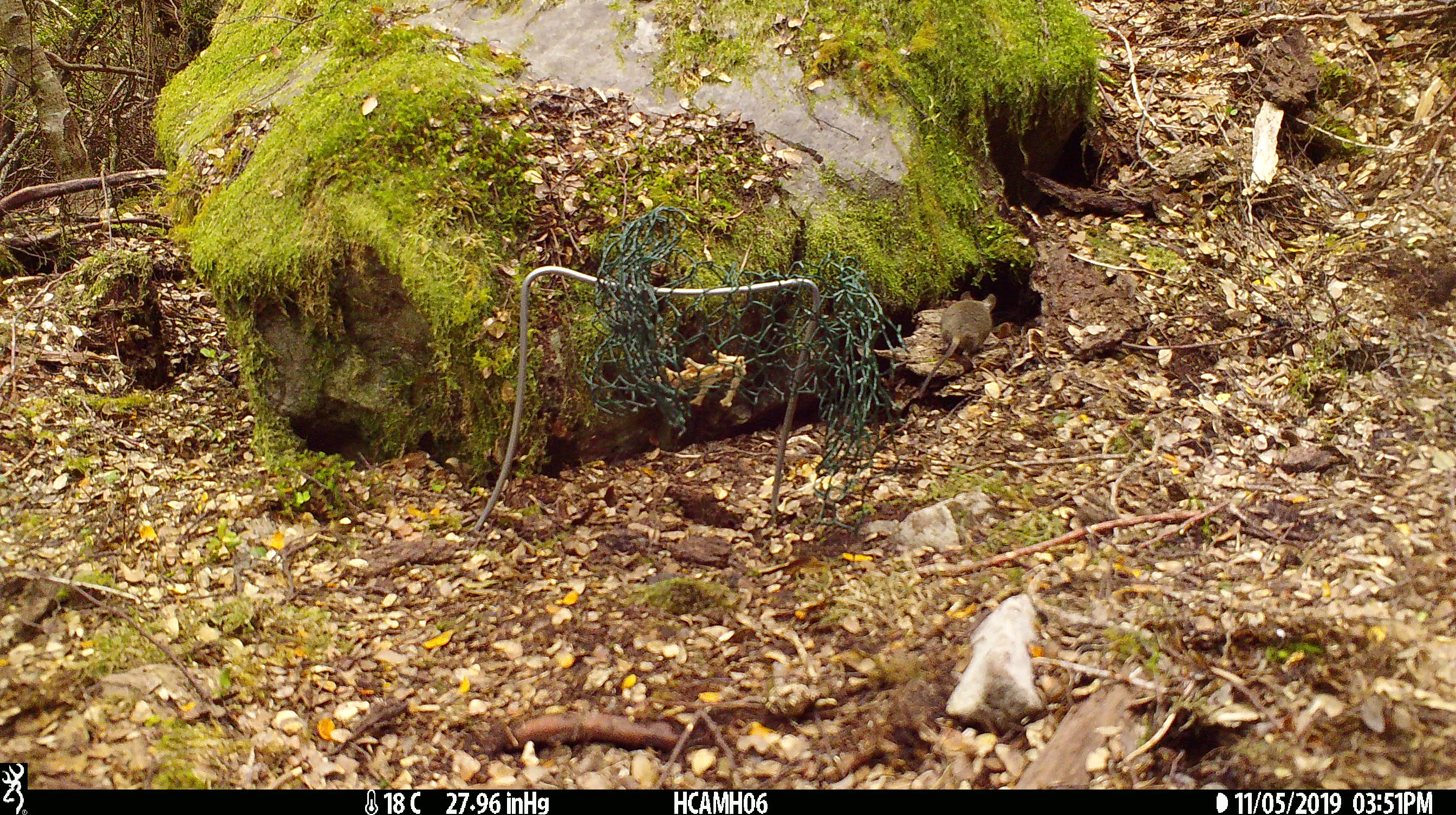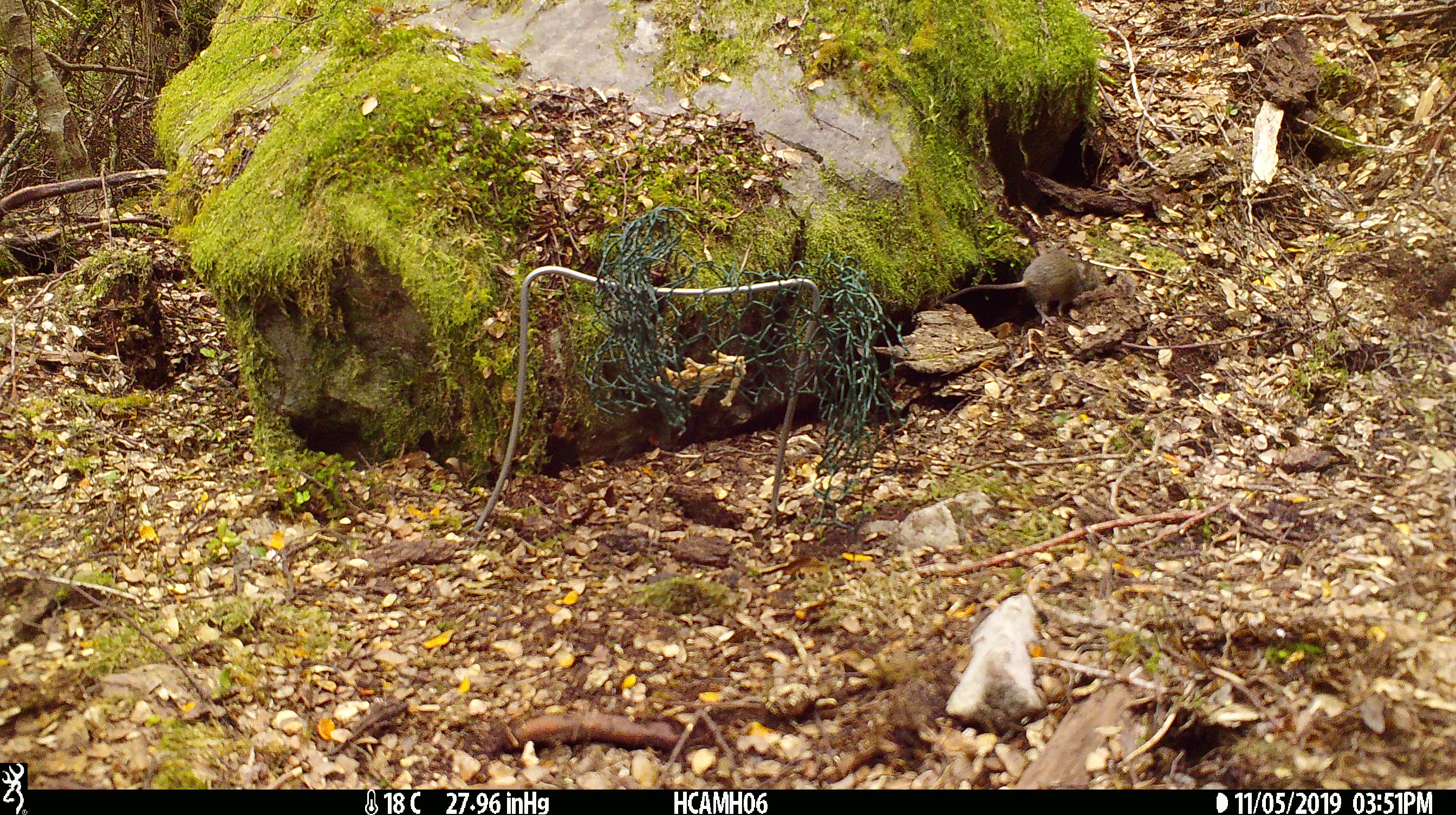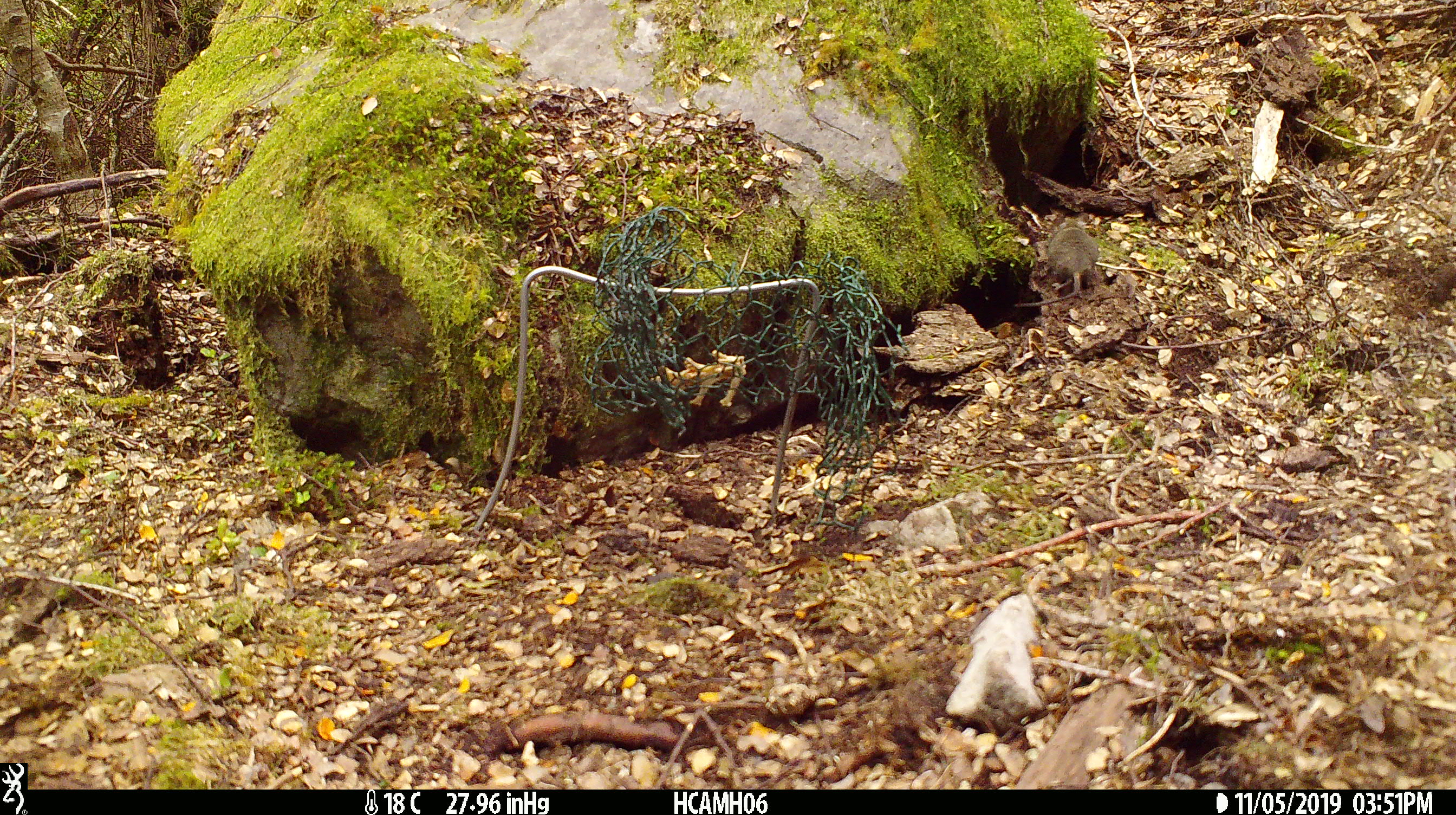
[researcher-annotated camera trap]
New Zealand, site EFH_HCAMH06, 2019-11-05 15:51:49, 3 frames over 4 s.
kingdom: Animalia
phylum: Chordata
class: Mammalia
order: Rodentia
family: Muridae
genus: Mus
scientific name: Mus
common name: mouse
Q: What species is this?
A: Mouse (Mus).